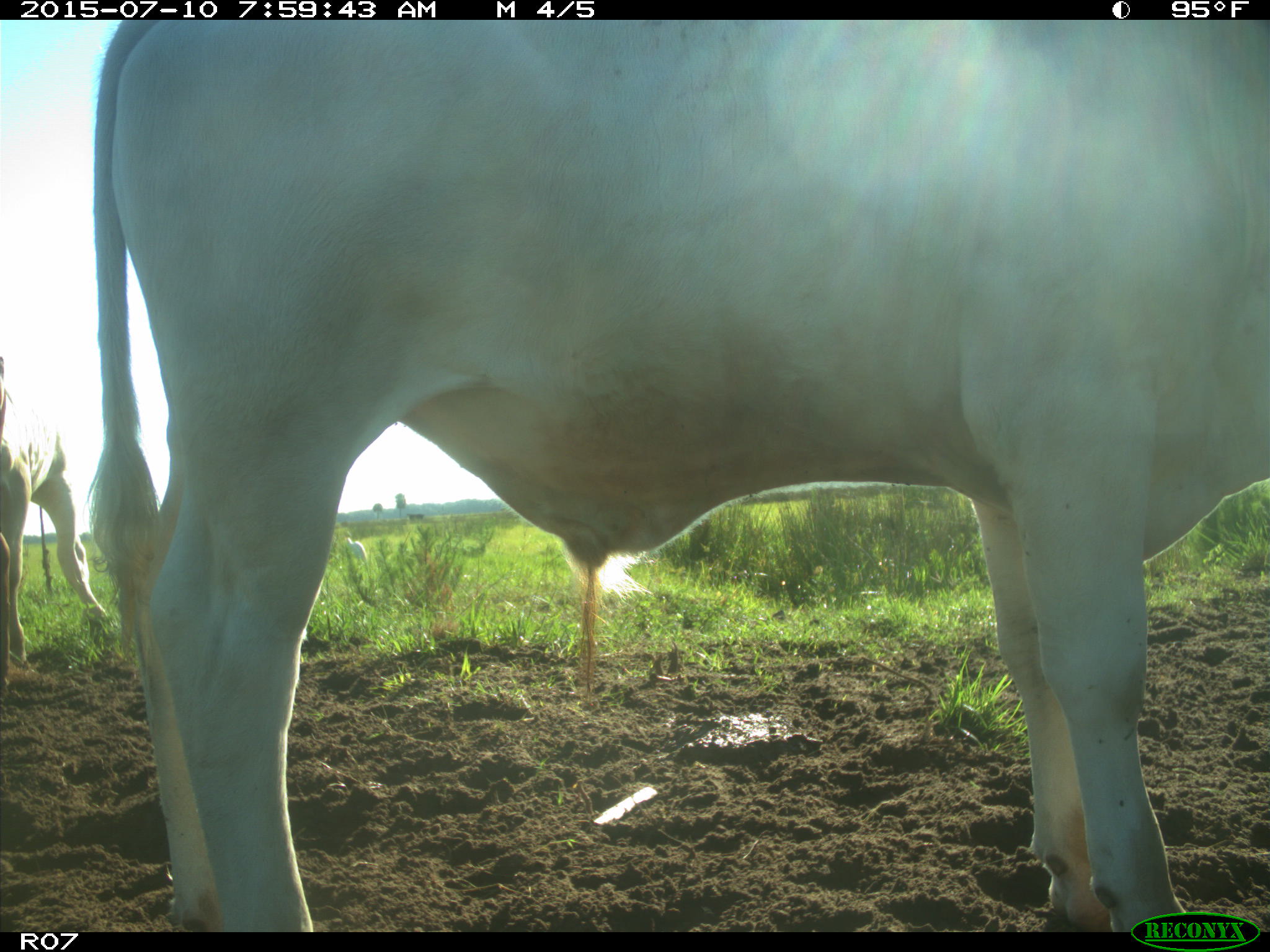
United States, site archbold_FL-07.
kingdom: Animalia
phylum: Chordata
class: Mammalia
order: Artiodactyla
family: Bovidae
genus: Bos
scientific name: Bos taurus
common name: domestic cow